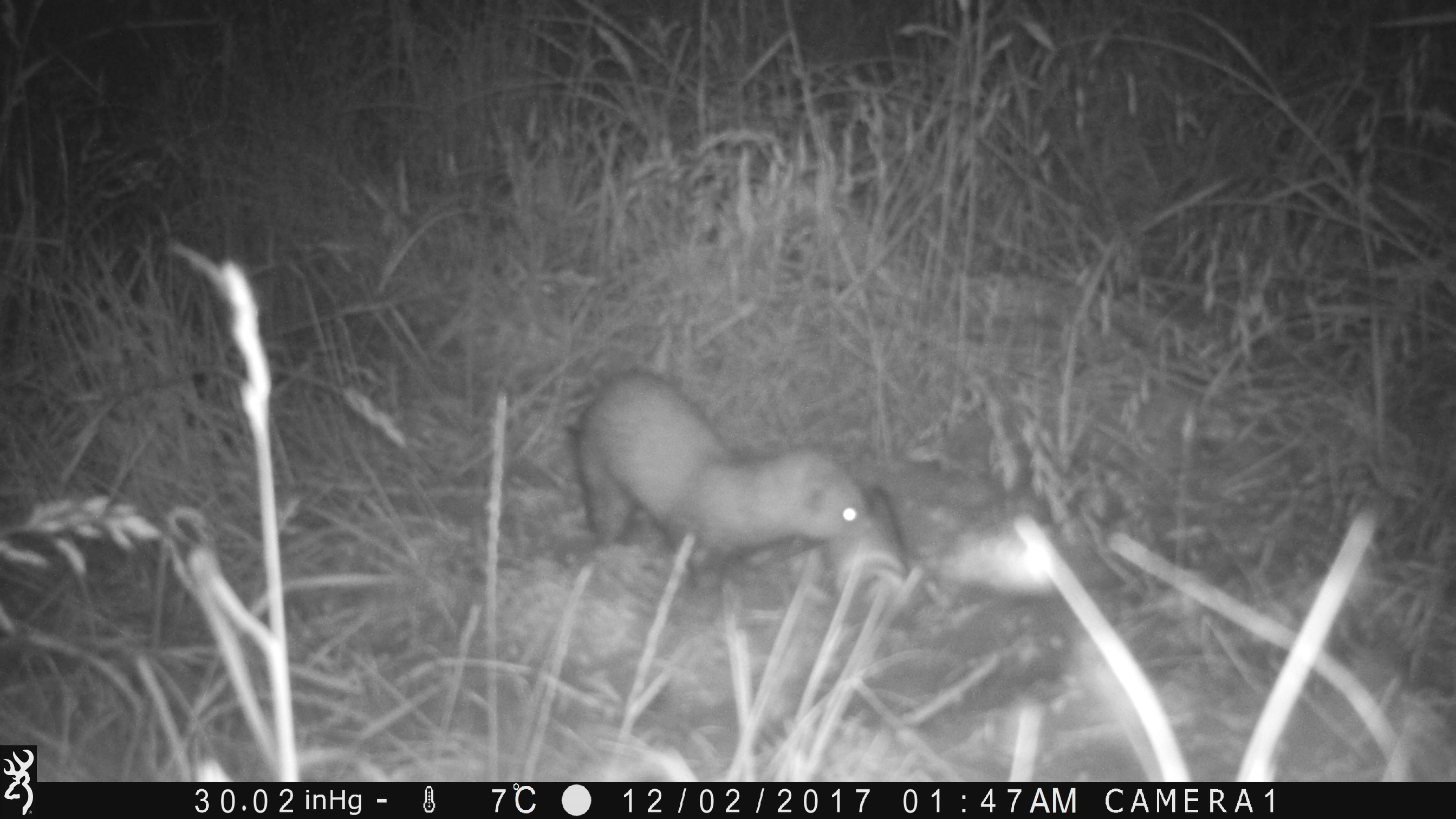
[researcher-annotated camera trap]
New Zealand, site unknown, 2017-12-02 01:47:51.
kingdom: Animalia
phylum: Chordata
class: Mammalia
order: Carnivora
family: Mustelidae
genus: Mustela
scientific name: Mustela furo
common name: ferret